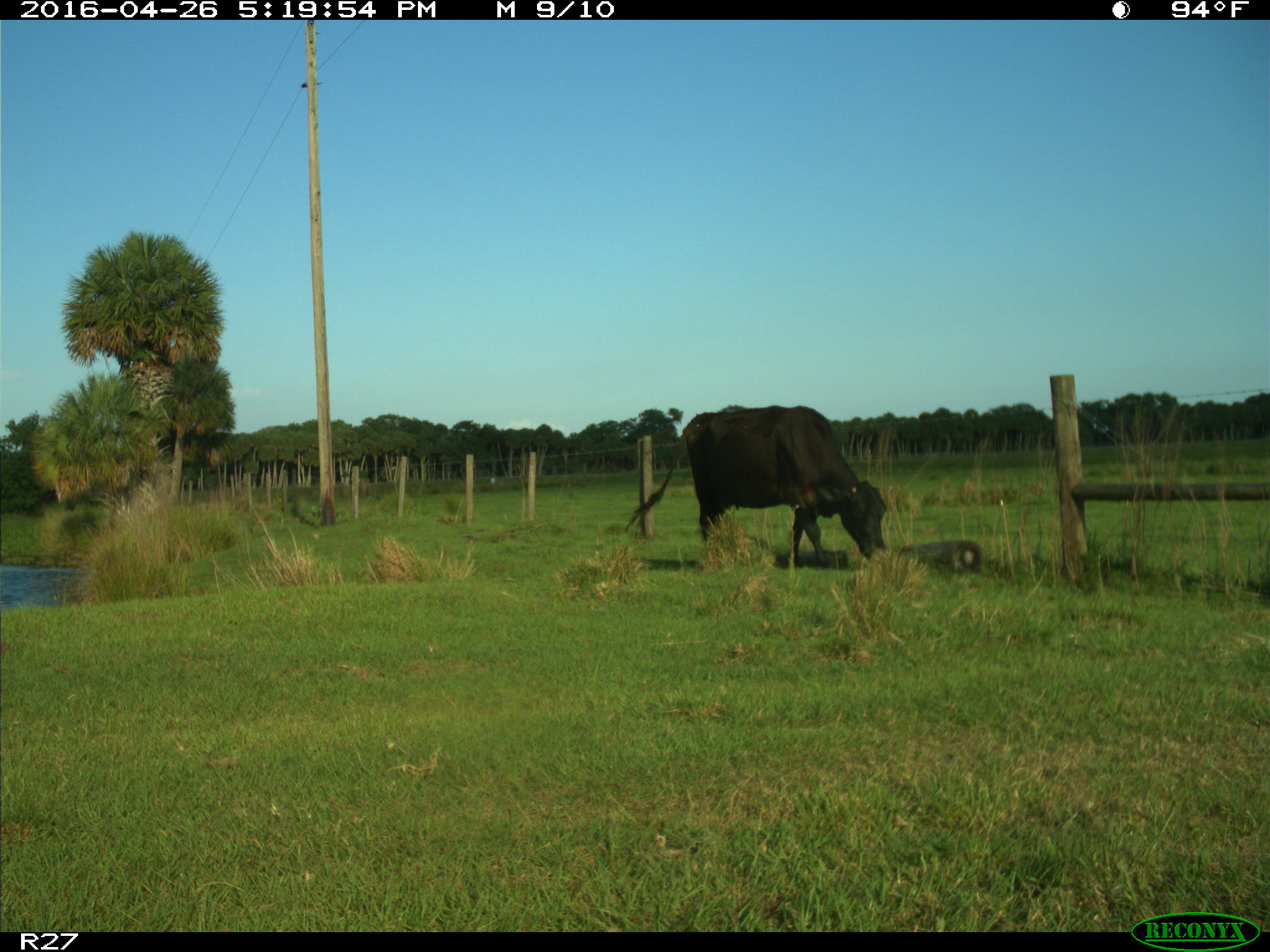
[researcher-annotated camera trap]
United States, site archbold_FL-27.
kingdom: Animalia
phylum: Chordata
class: Mammalia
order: Artiodactyla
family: Bovidae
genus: Bos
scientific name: Bos taurus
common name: domestic cow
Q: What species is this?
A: Bos taurus (domestic cow).